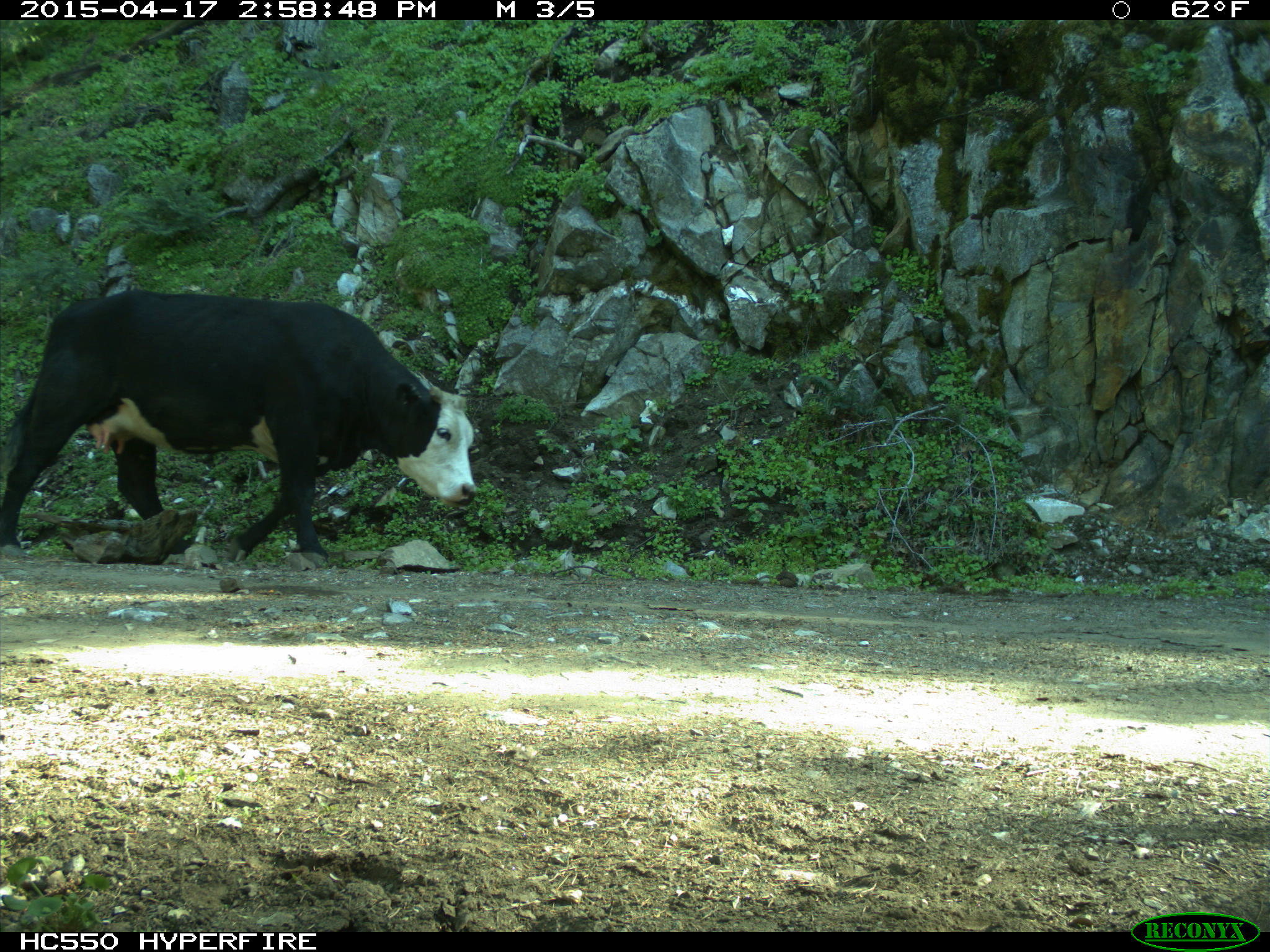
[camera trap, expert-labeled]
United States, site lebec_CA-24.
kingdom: Animalia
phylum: Chordata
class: Mammalia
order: Artiodactyla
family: Bovidae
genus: Bos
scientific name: Bos taurus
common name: domestic cow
Bos taurus (domestic cow).